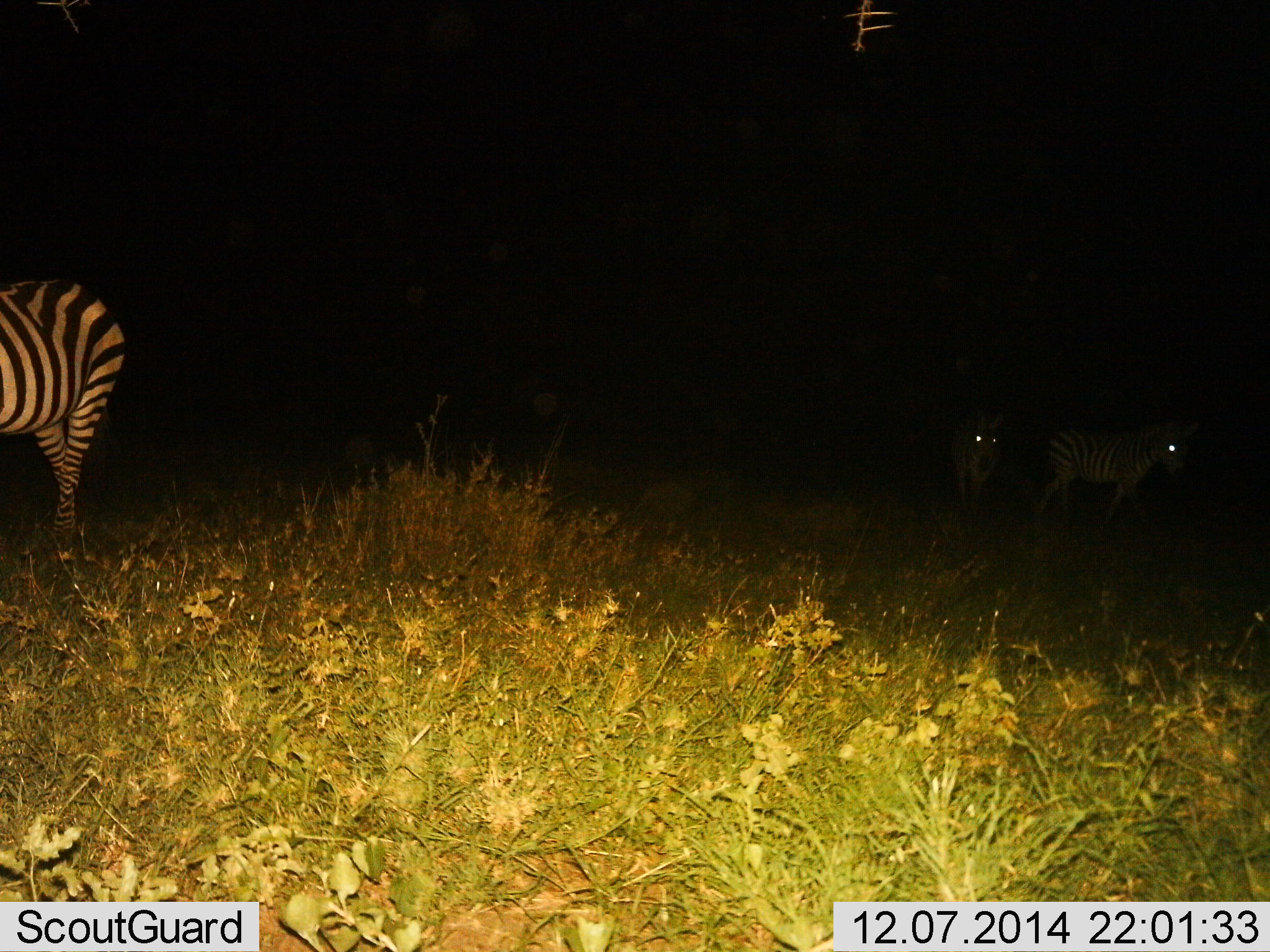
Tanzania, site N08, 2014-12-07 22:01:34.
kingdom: Animalia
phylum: Chordata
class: Mammalia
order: Perissodactyla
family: Equidae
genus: Equus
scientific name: Equus quagga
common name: plains zebra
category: zebra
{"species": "zebra (plains zebra) (Equus quagga)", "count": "3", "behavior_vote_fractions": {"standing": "50%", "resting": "0%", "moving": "60%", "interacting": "0%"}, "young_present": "0%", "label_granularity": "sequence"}